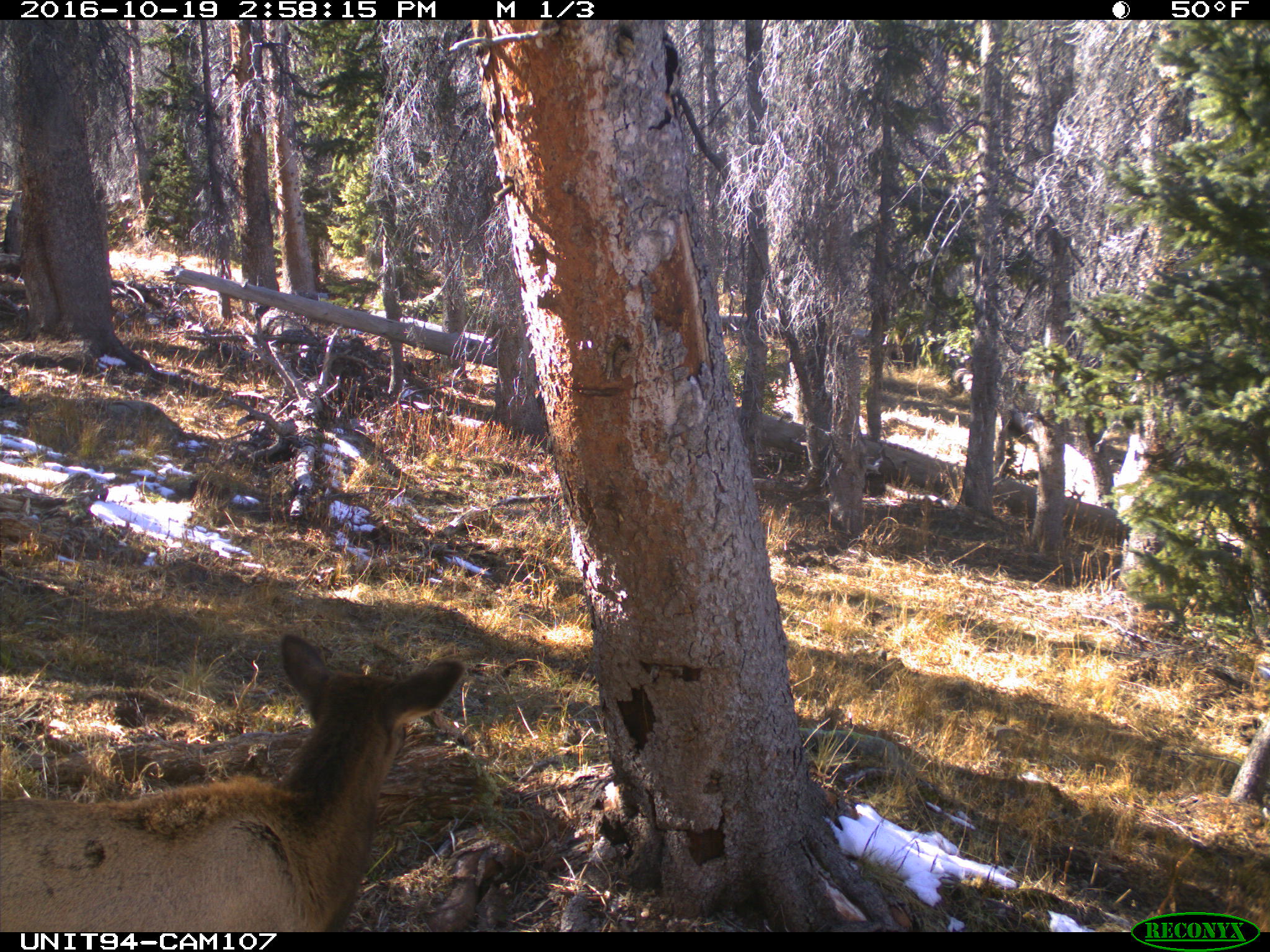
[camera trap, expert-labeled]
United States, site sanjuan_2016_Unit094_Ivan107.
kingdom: Animalia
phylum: Chordata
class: Mammalia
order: Artiodactyla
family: Cervidae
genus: Cervus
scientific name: Cervus elaphus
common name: red deer